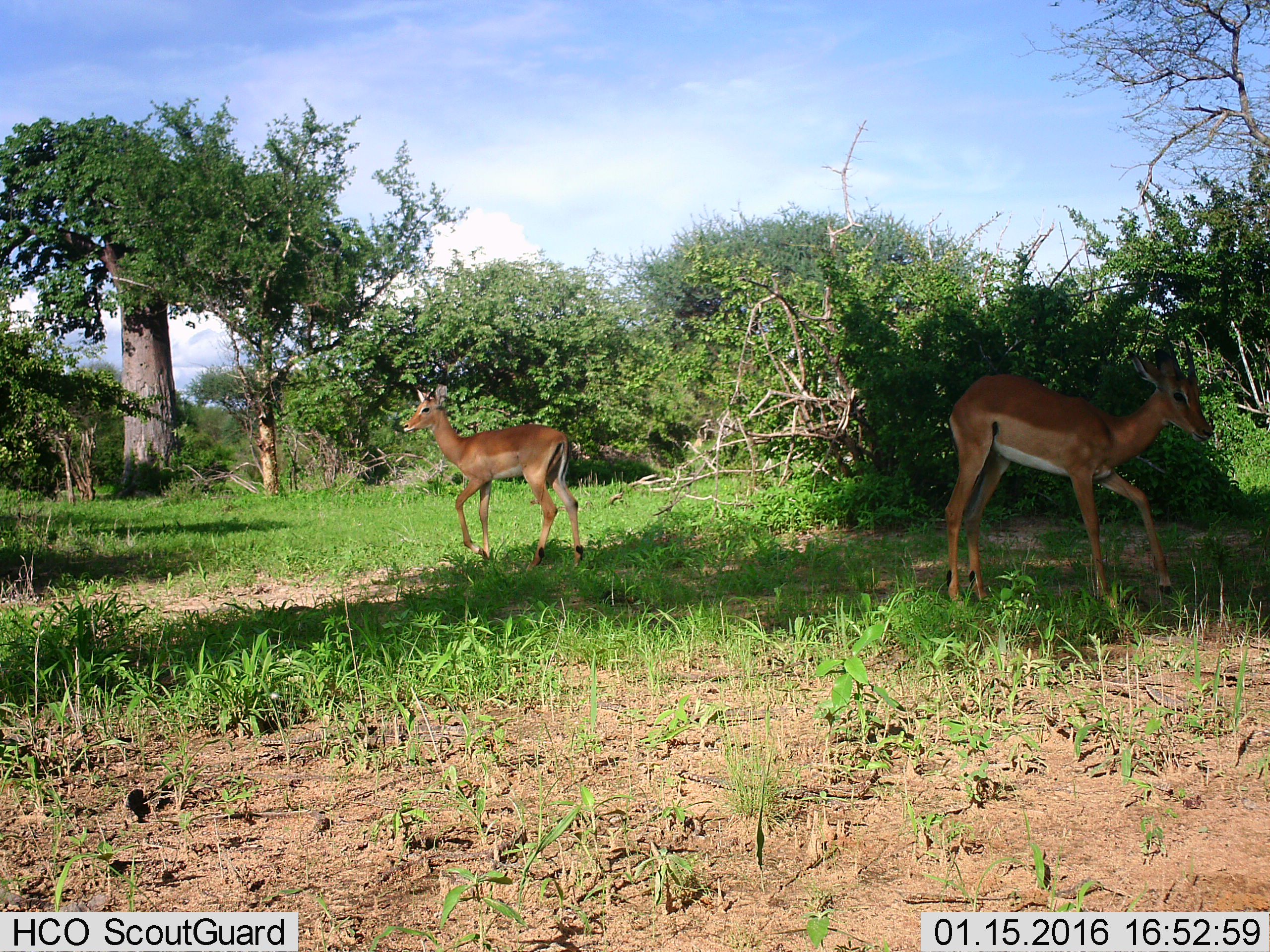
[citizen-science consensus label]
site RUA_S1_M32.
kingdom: Animalia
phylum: Chordata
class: Mammalia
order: Artiodactyla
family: Bovidae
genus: Aepyceros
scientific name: Aepyceros melampus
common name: impala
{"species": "impala (Aepyceros melampus)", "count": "2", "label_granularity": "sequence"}